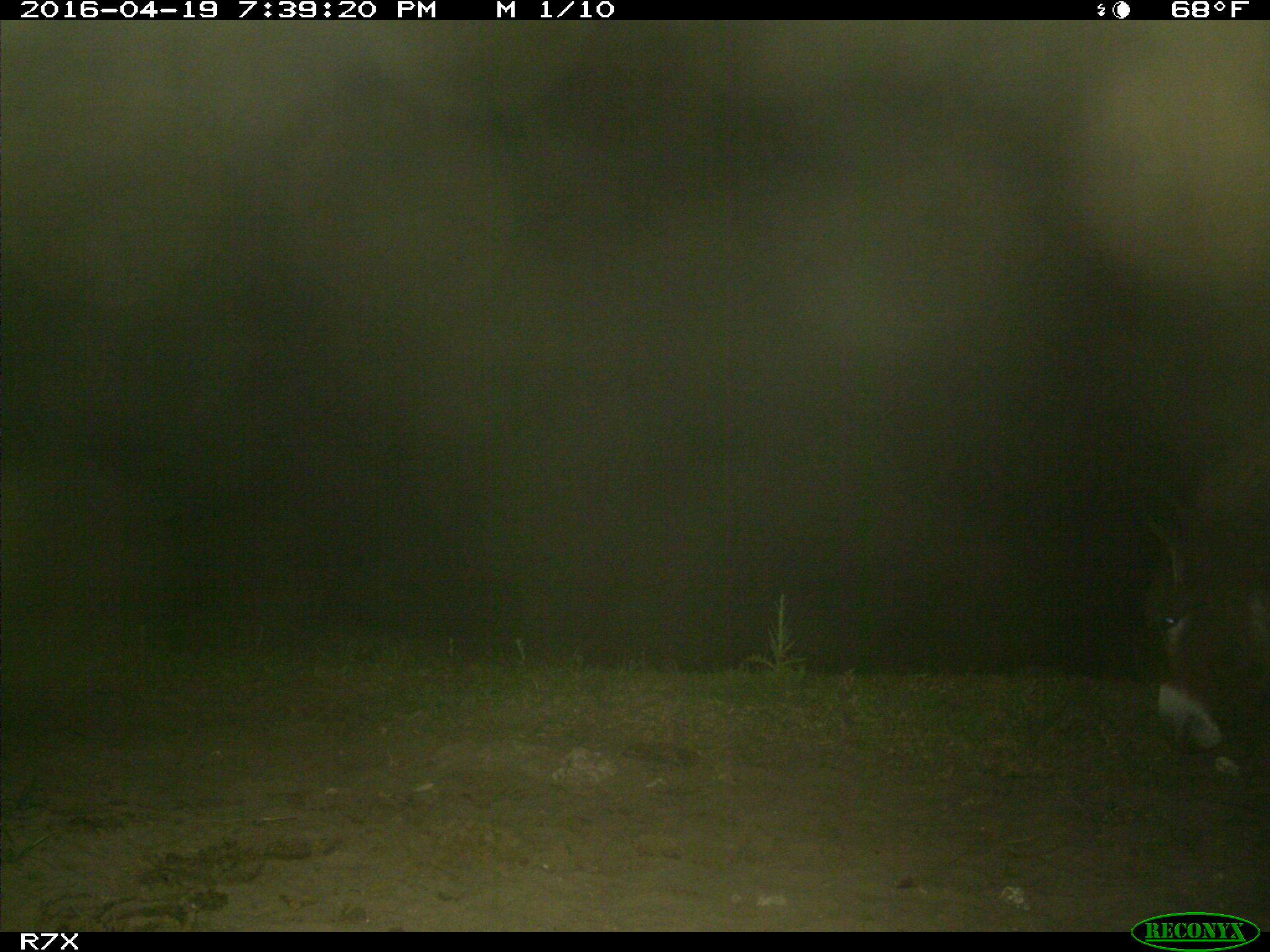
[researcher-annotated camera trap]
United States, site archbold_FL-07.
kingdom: Animalia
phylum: Chordata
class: Mammalia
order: Artiodactyla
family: Bovidae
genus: Bos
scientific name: Bos taurus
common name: domestic cow